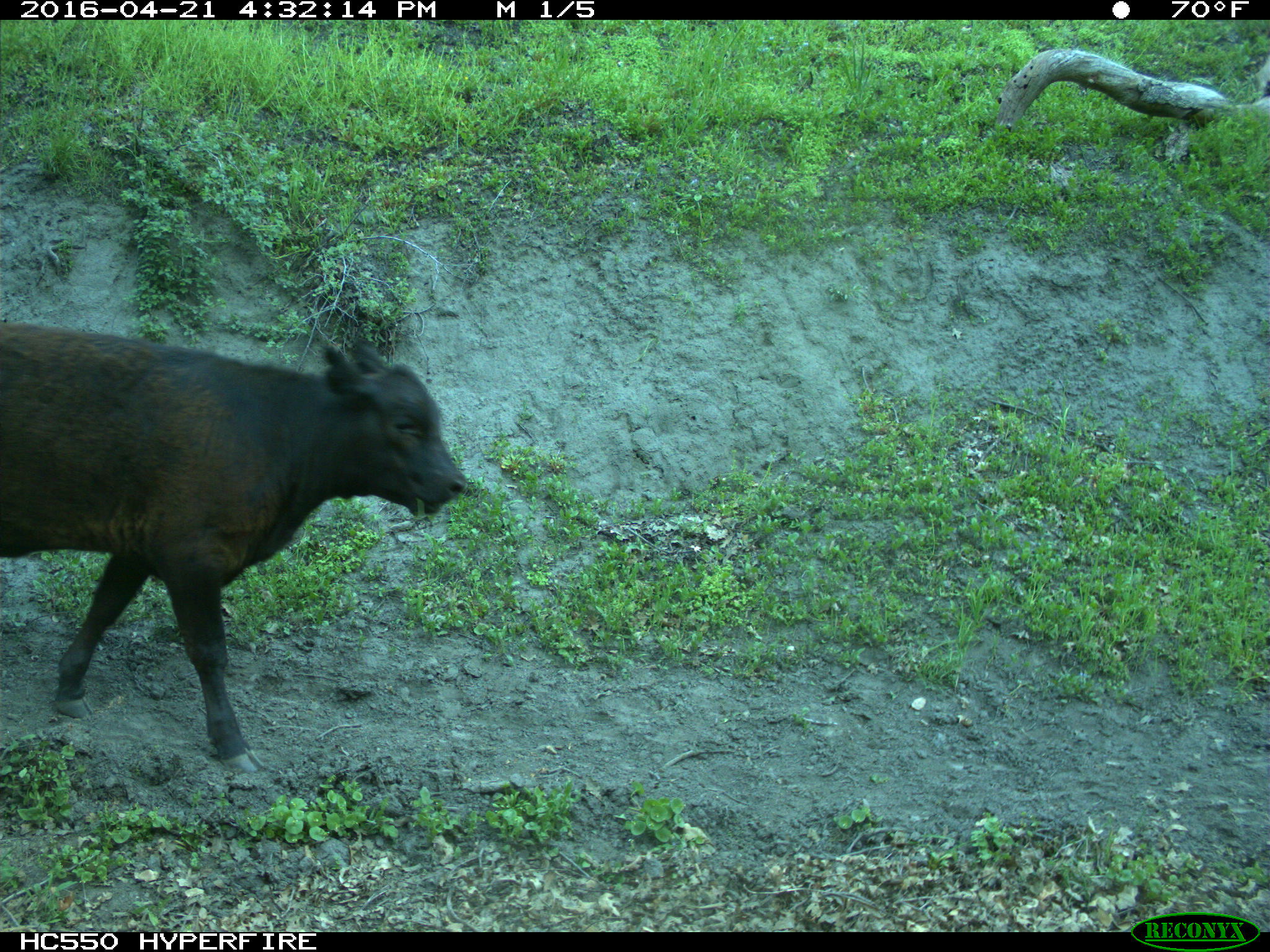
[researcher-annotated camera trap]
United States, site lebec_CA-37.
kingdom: Animalia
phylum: Chordata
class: Mammalia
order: Artiodactyla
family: Bovidae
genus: Bos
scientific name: Bos taurus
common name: domestic cow